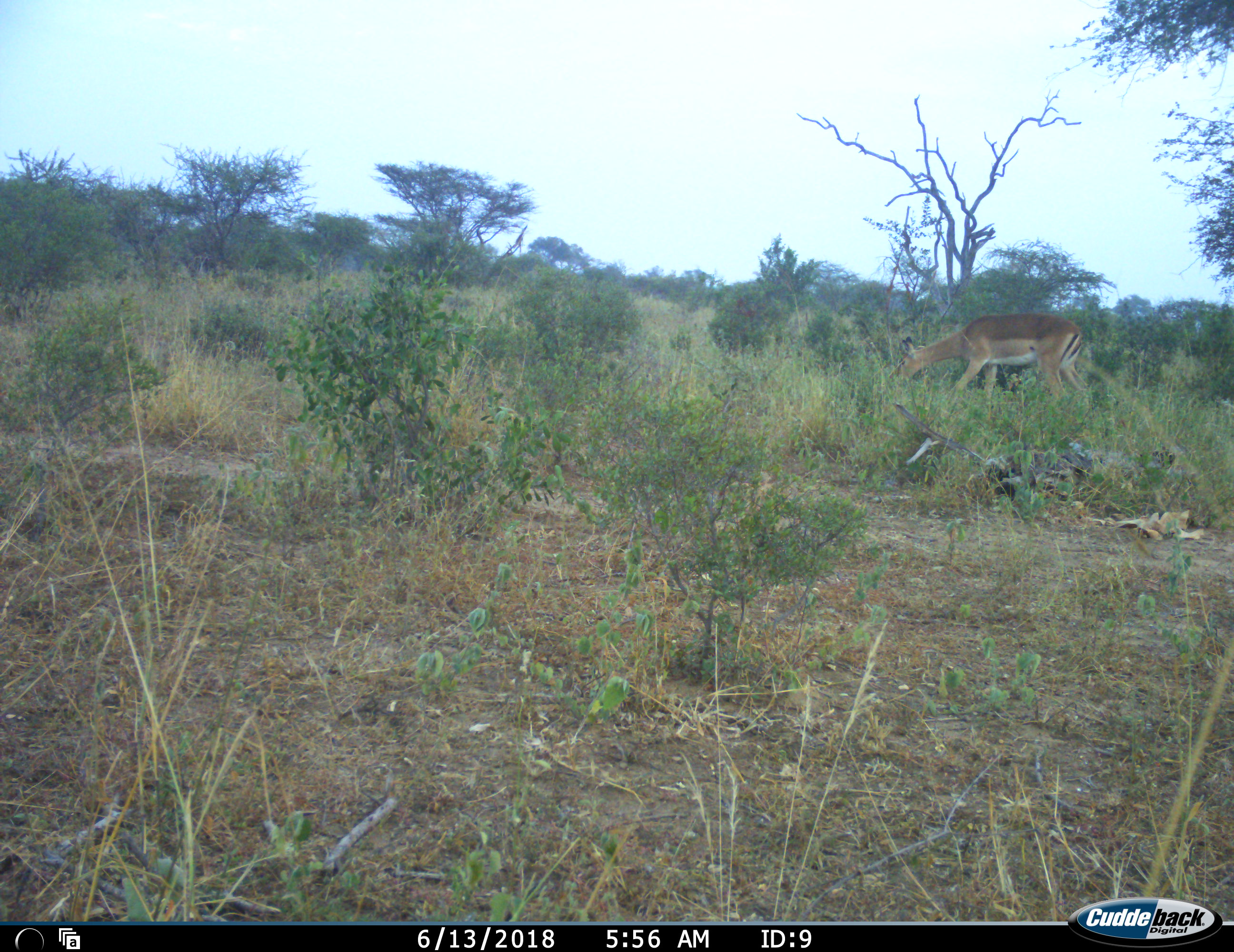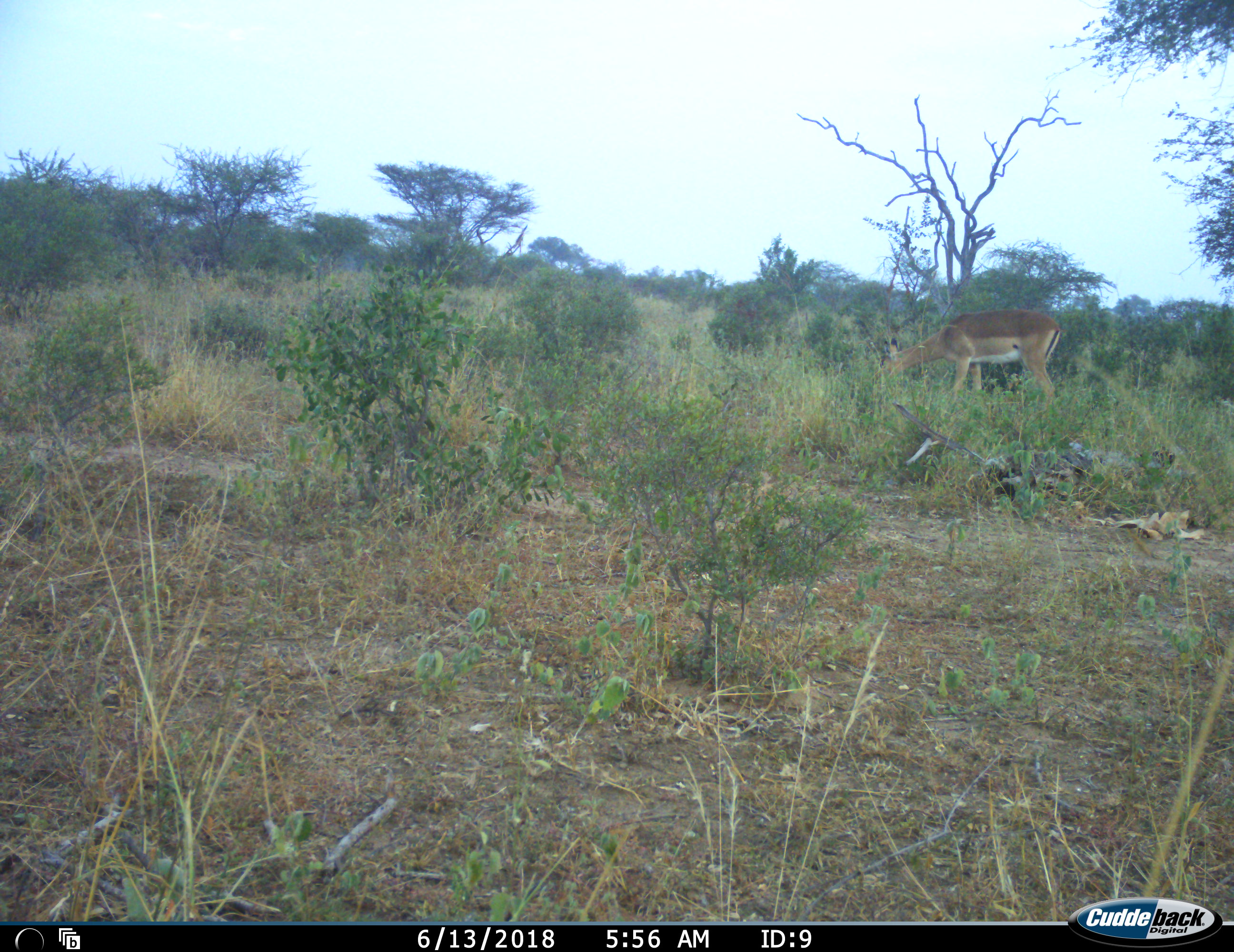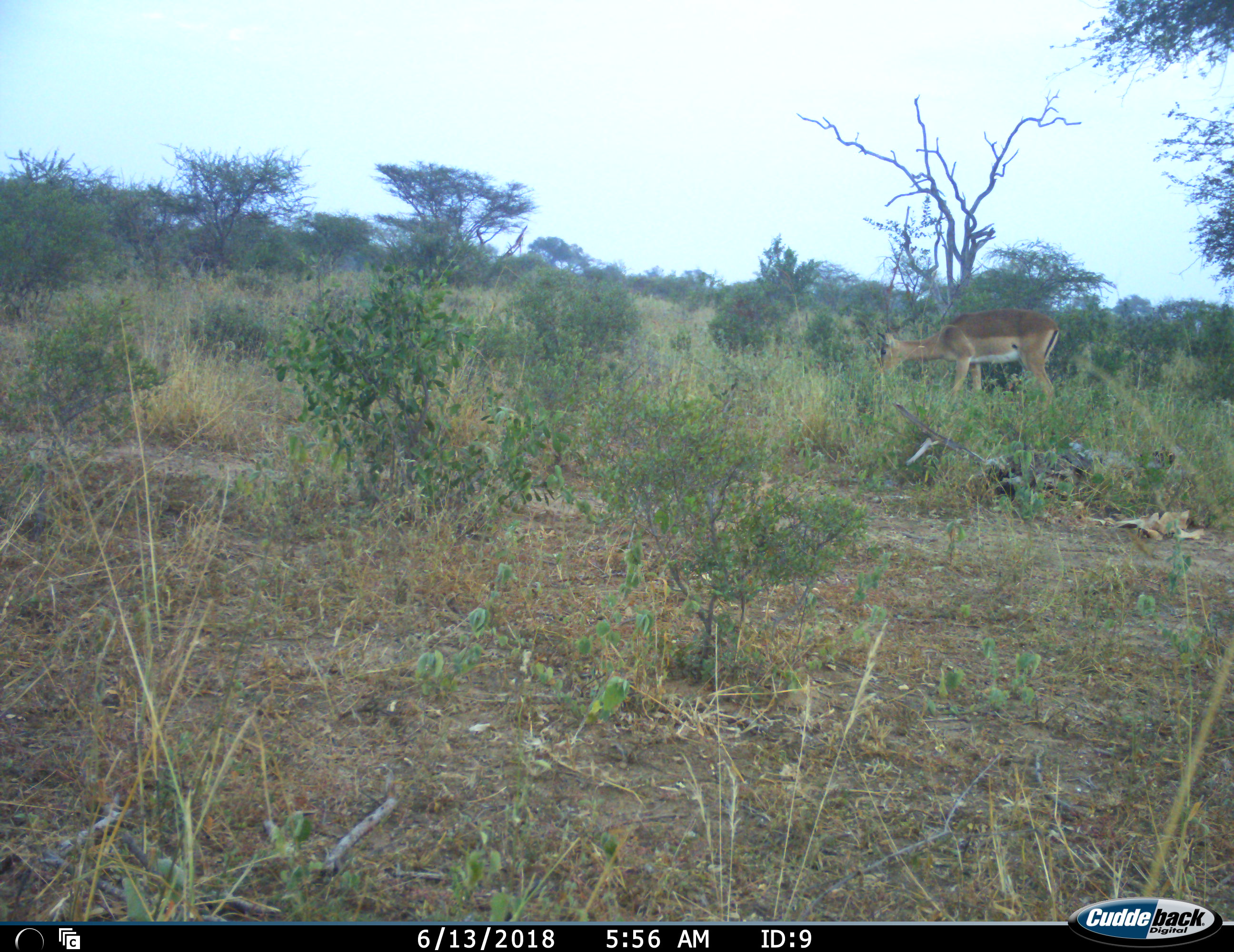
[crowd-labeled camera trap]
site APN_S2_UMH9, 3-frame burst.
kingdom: Animalia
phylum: Chordata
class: Mammalia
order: Artiodactyla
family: Bovidae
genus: Aepyceros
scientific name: Aepyceros melampus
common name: impala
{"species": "impala (Aepyceros melampus)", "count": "1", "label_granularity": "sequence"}